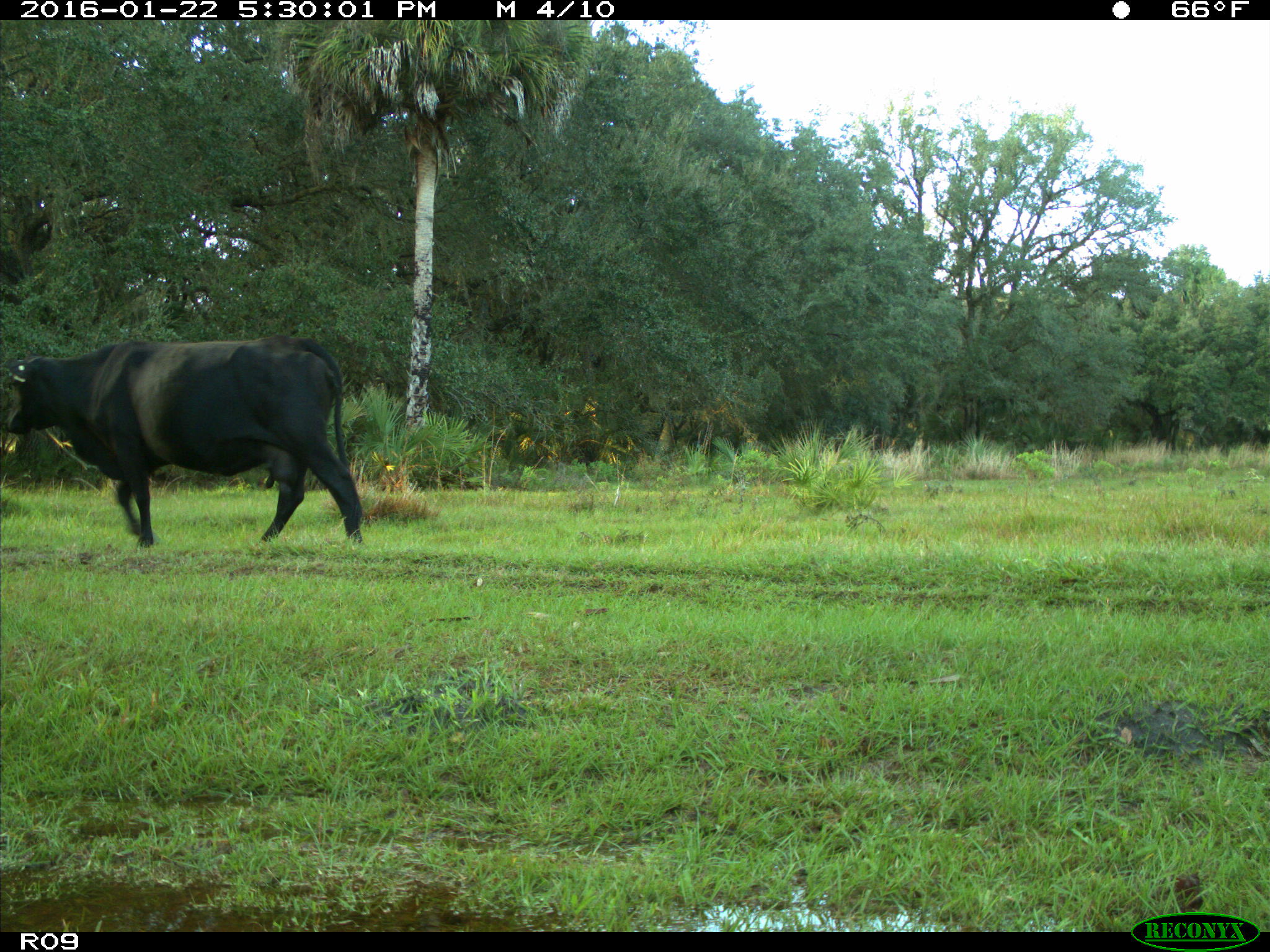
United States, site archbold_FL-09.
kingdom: Animalia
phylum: Chordata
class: Mammalia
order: Artiodactyla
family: Bovidae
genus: Bos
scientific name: Bos taurus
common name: domestic cow